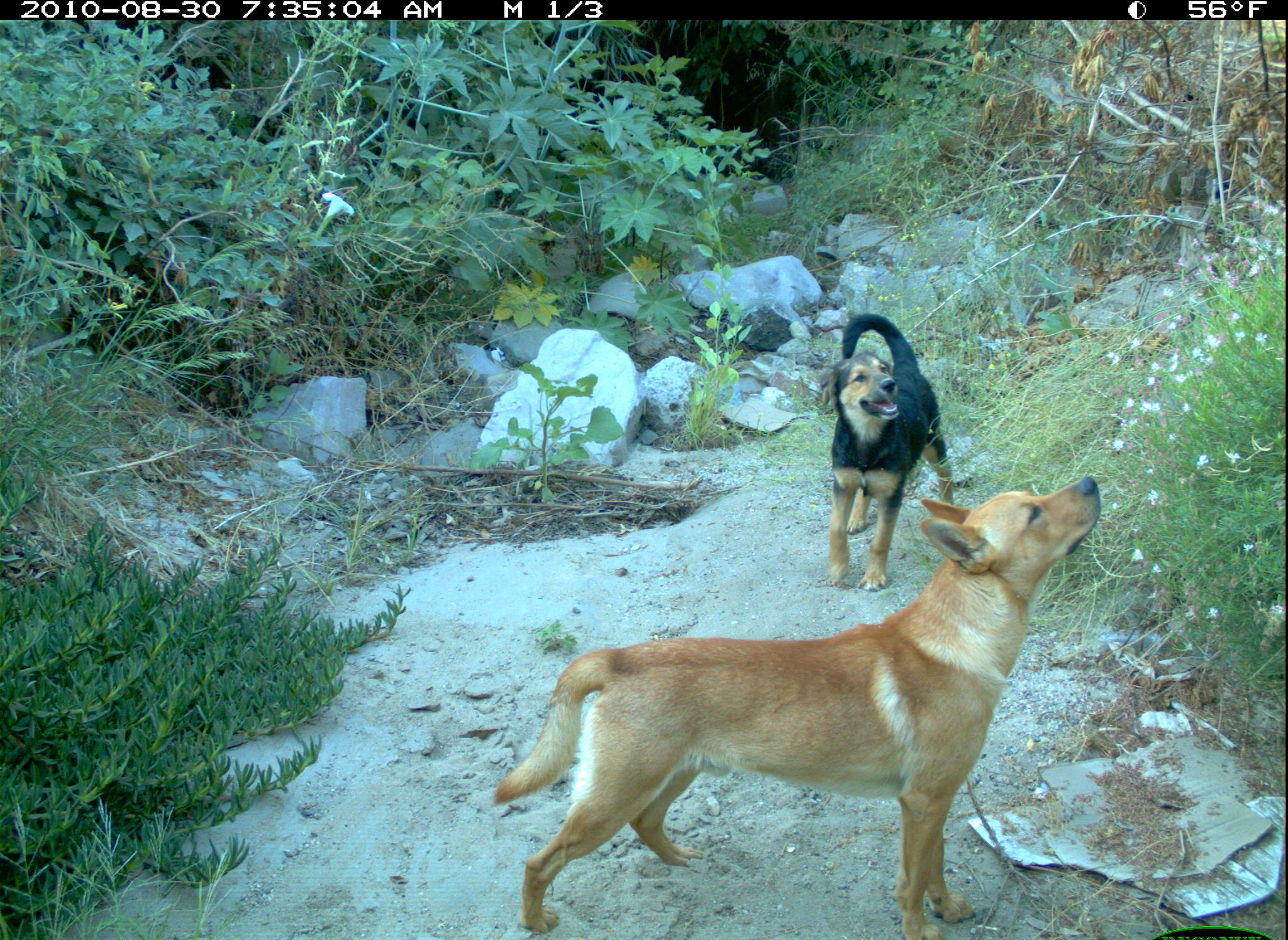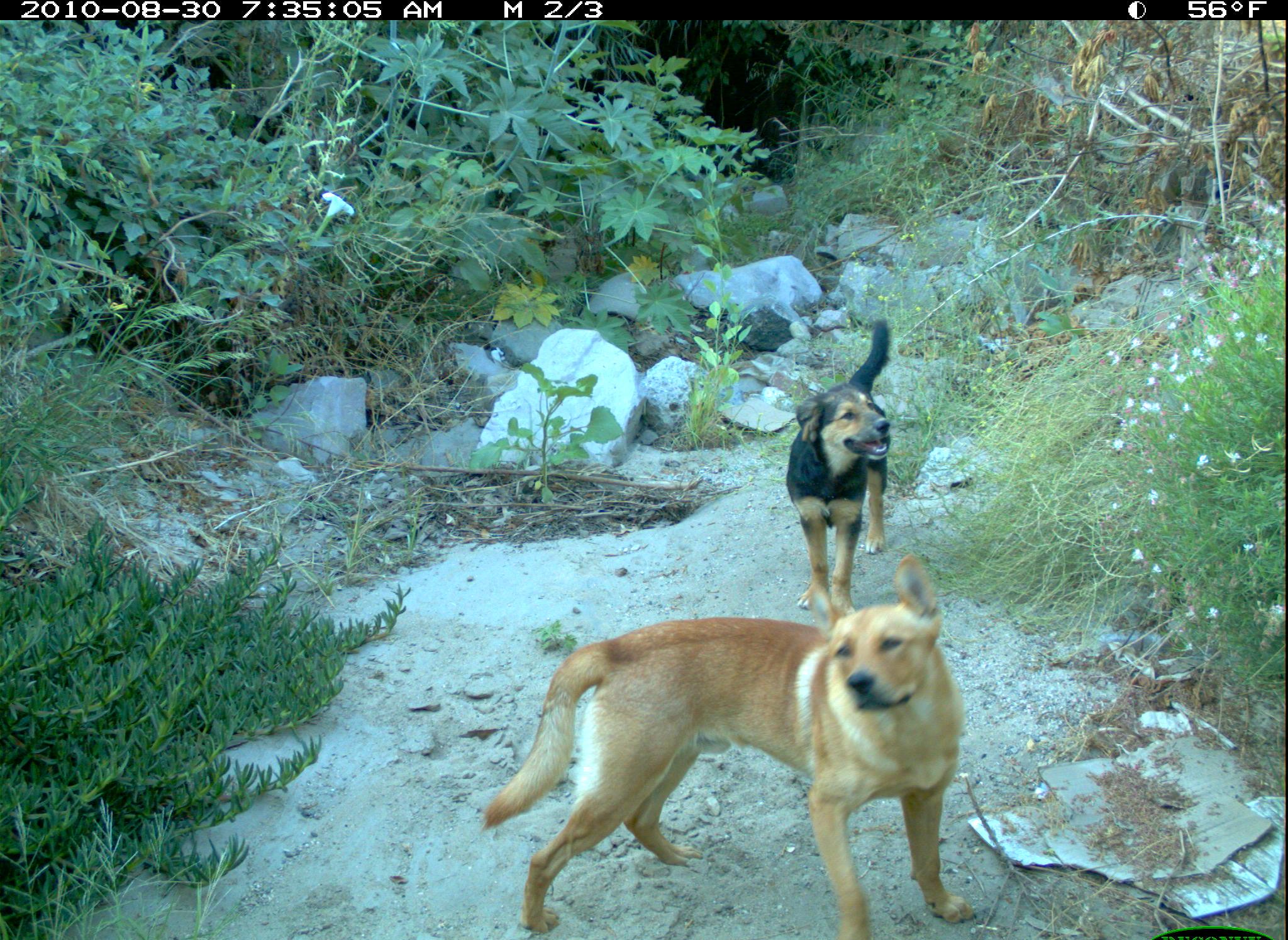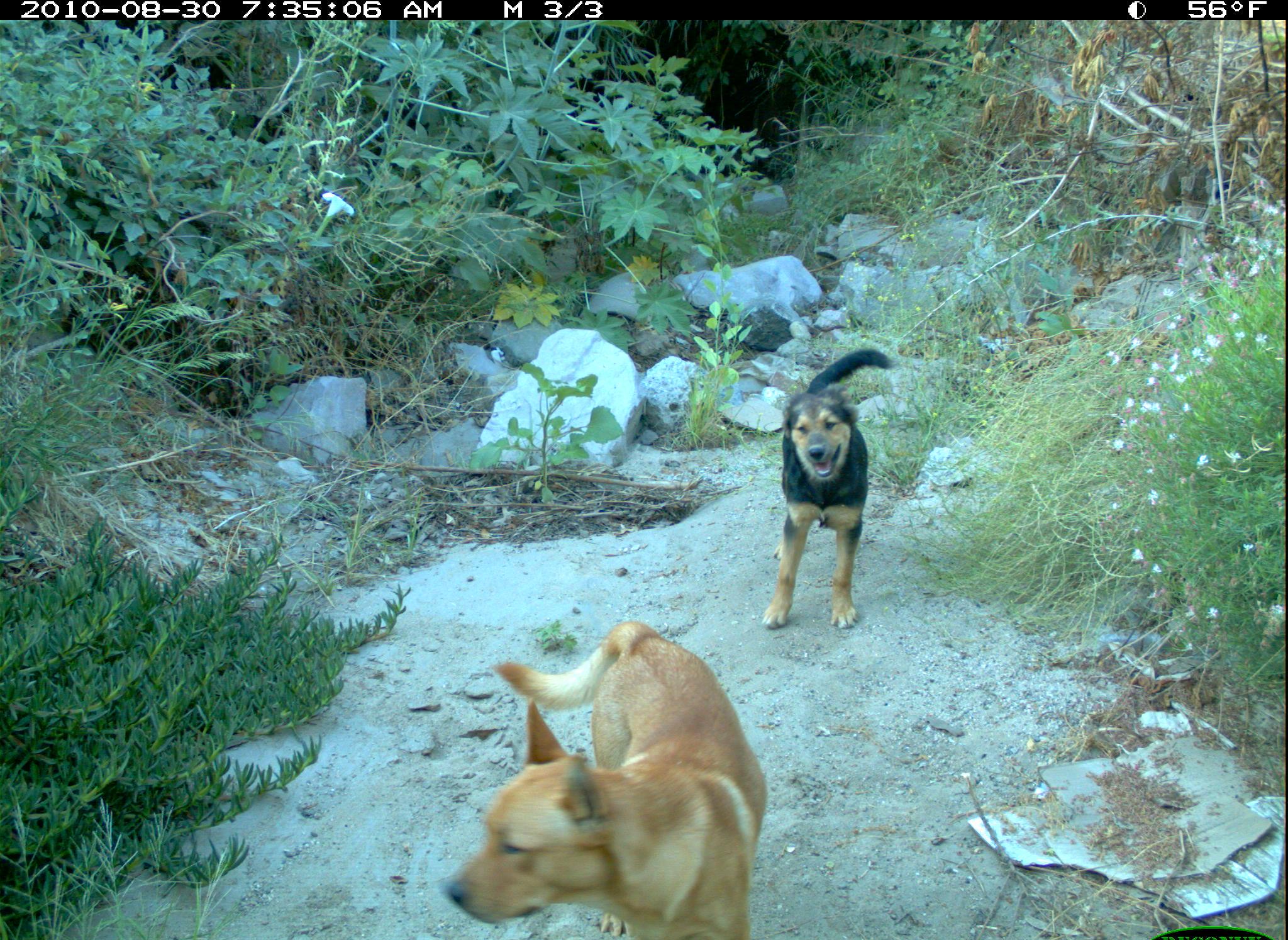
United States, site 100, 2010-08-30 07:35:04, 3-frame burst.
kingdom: Animalia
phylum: Chordata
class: Mammalia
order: Carnivora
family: Canidae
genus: Canis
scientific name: Canis familiaris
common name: domestic dog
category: dog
Dog (domestic dog) (Canis familiaris).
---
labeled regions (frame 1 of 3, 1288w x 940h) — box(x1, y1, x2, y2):
dog: box(481, 475, 1113, 937); box(809, 292, 976, 600)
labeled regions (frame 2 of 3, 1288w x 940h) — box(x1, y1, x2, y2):
dog: box(419, 528, 1019, 936); box(753, 311, 919, 622)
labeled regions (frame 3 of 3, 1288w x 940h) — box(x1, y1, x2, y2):
dog: box(434, 603, 801, 940); box(753, 341, 902, 638)